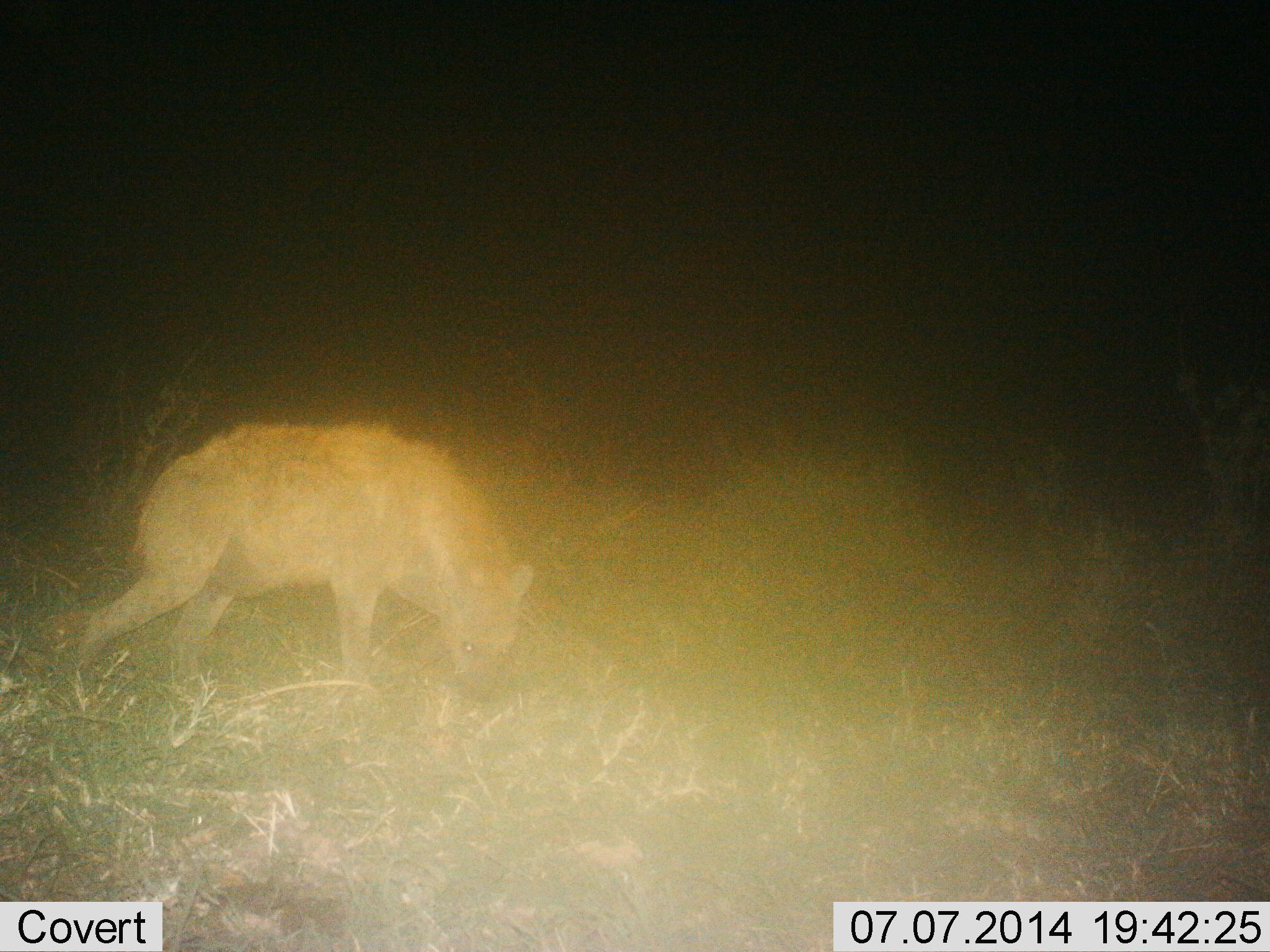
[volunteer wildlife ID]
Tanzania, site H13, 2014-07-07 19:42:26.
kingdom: Animalia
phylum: Chordata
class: Mammalia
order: Carnivora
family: Hyaenidae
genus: Crocuta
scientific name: Crocuta crocuta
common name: spotted hyena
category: hyenaspotted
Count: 1.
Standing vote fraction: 40%.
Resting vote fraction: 0%.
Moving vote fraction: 50%.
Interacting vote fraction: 0%.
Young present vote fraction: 0%.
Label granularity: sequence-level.